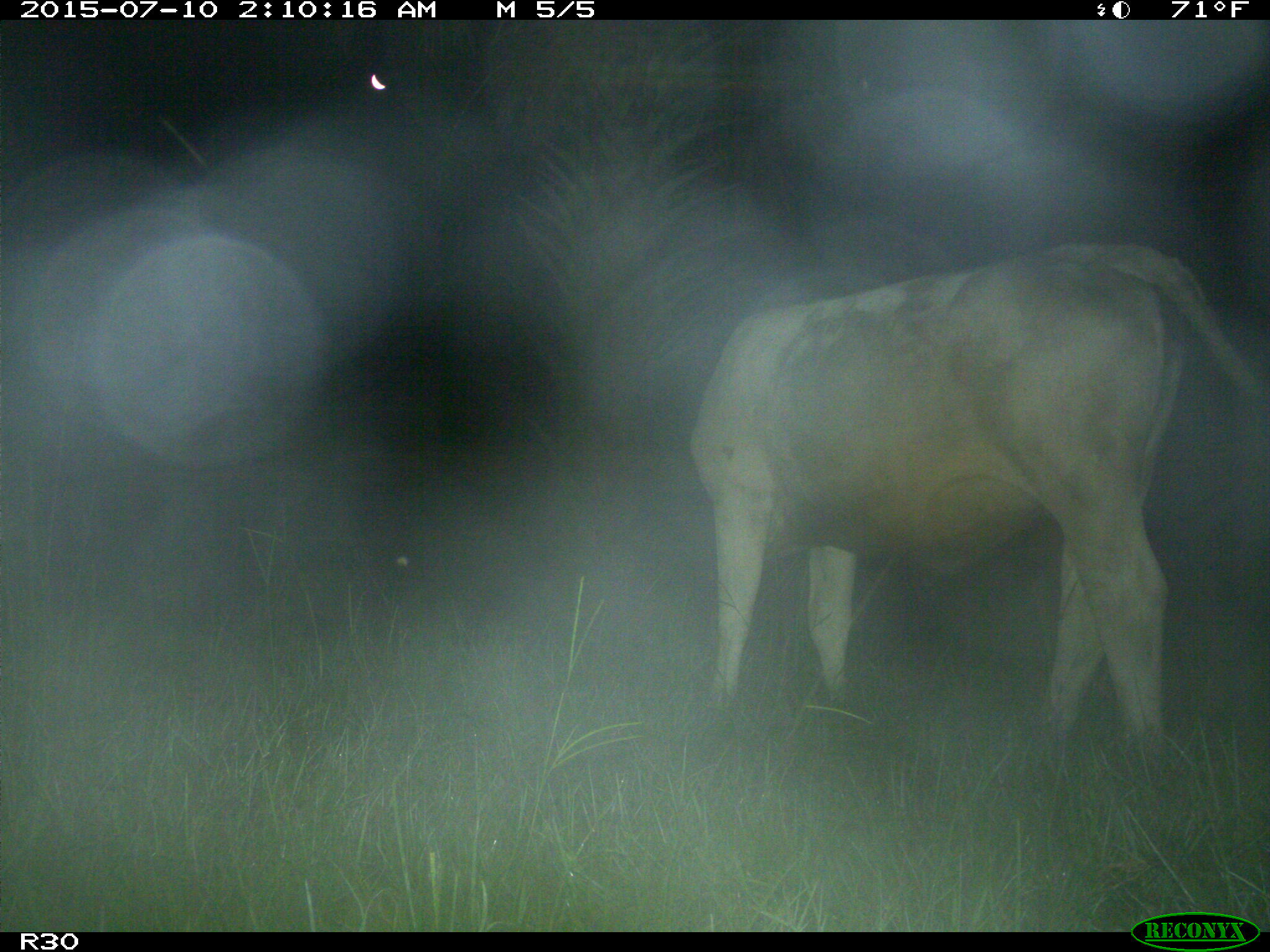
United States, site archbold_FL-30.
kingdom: Animalia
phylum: Chordata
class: Mammalia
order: Artiodactyla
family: Bovidae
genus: Bos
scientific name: Bos taurus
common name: domestic cow